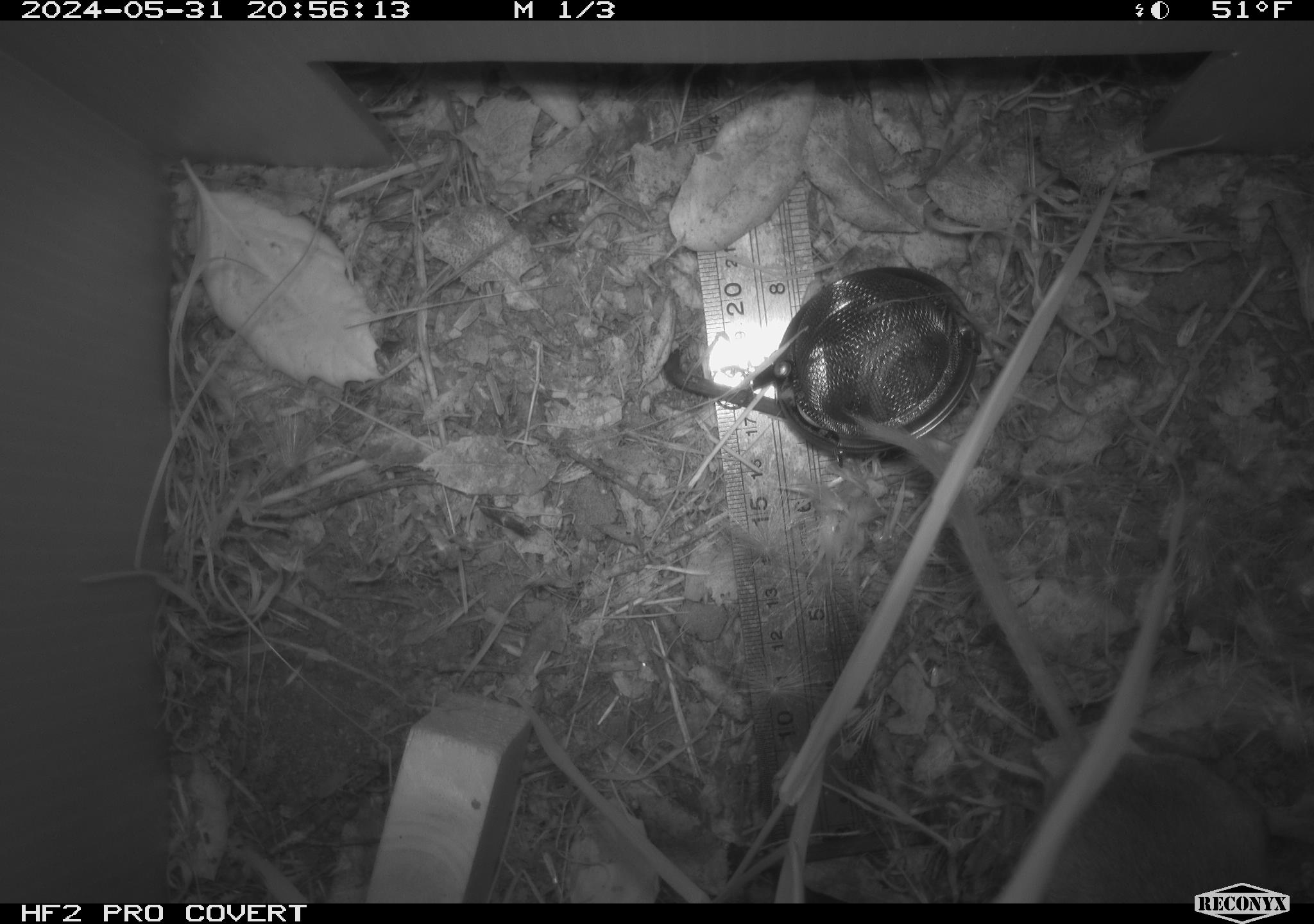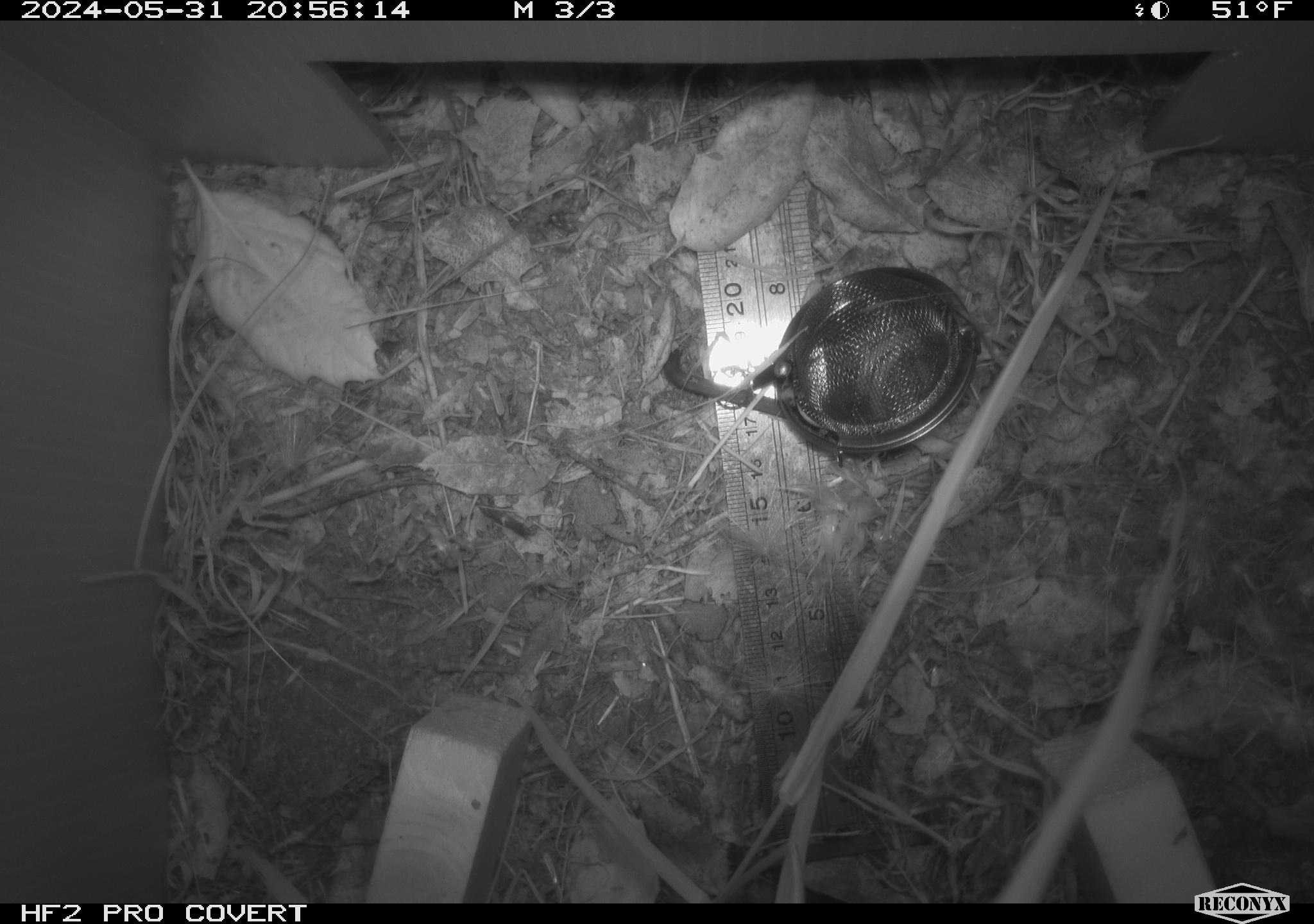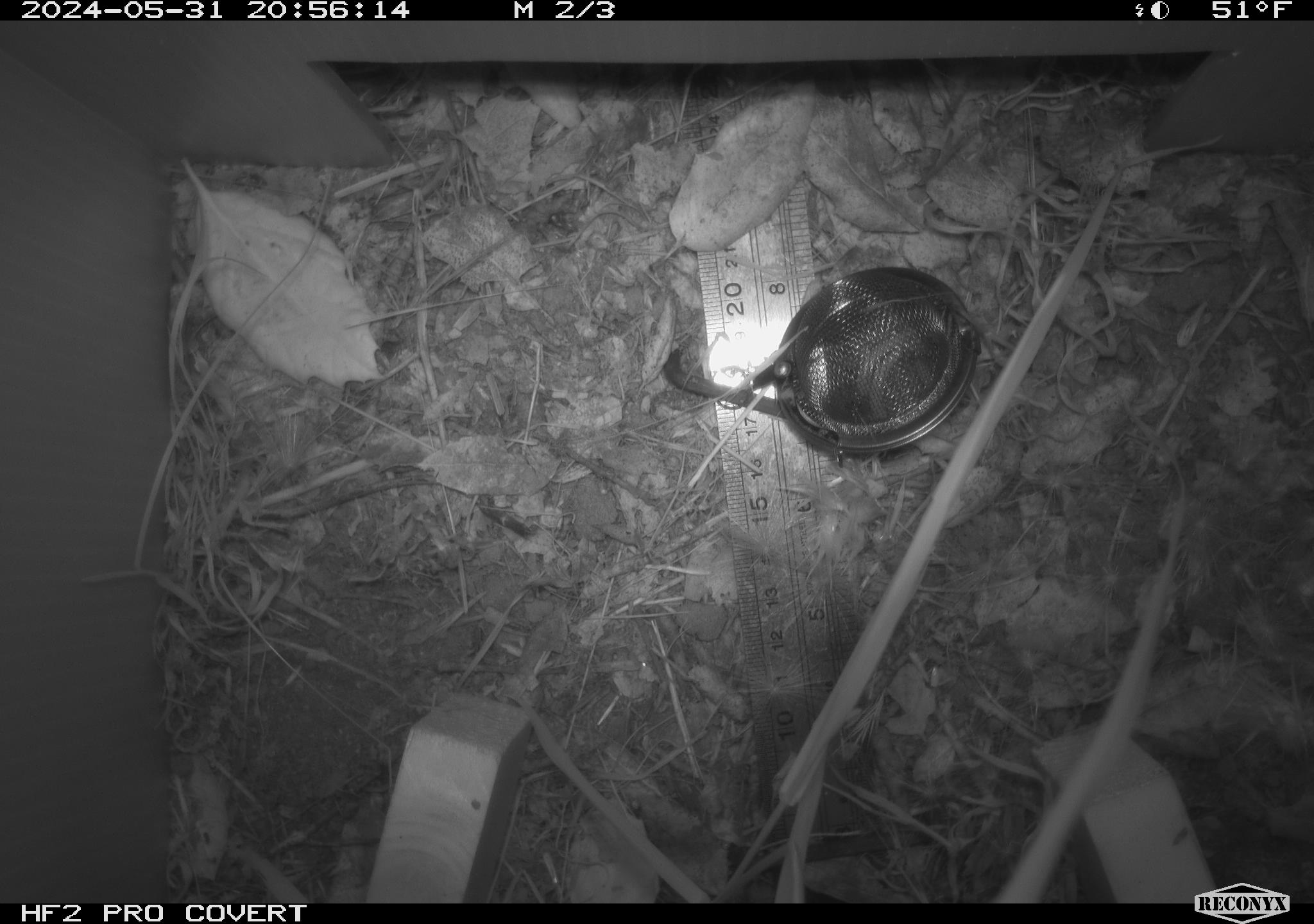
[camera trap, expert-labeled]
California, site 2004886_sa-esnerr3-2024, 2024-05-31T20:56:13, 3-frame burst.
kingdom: Animalia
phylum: Chordata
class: Mammalia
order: Rodentia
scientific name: Rodentia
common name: rodent